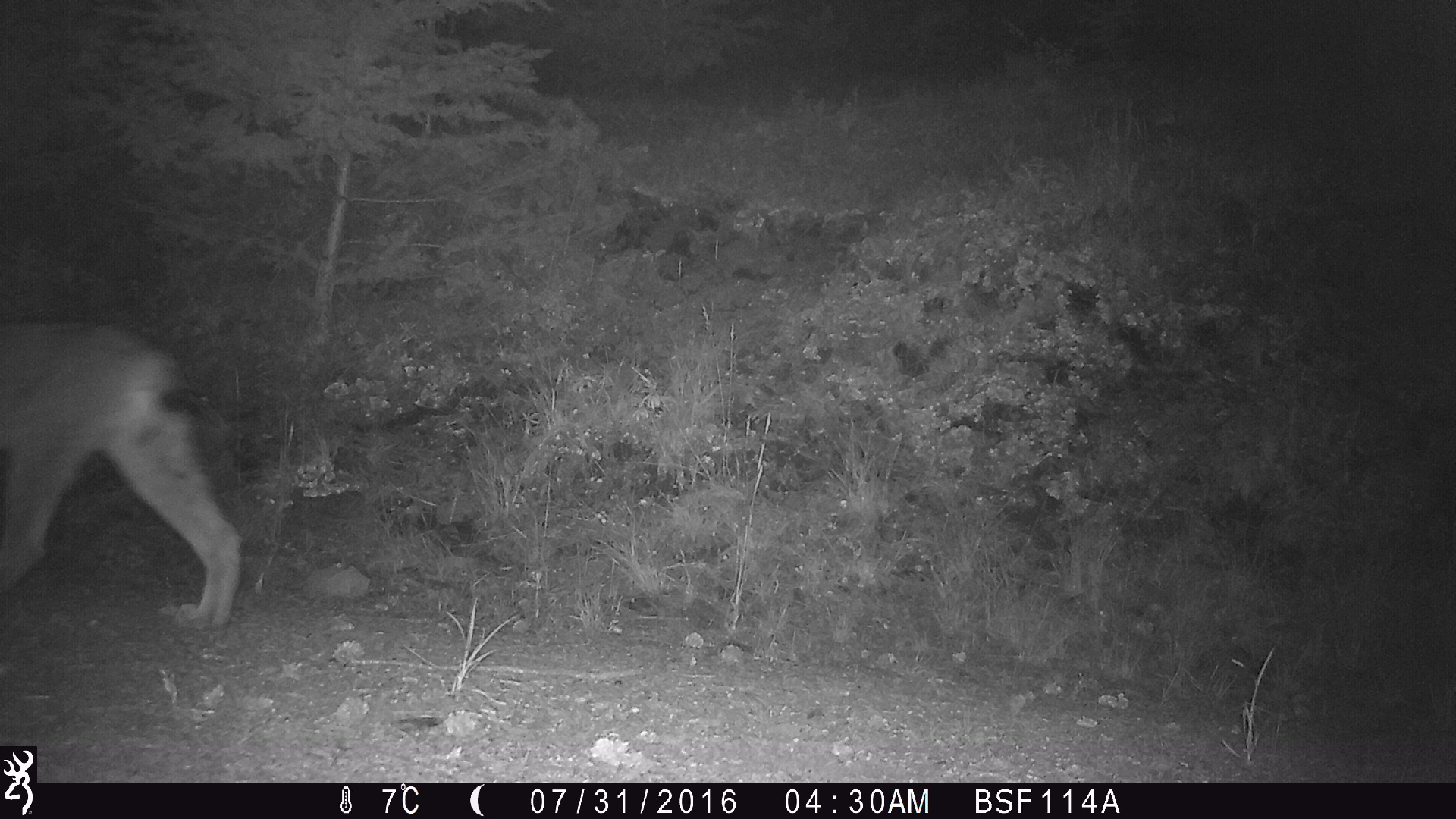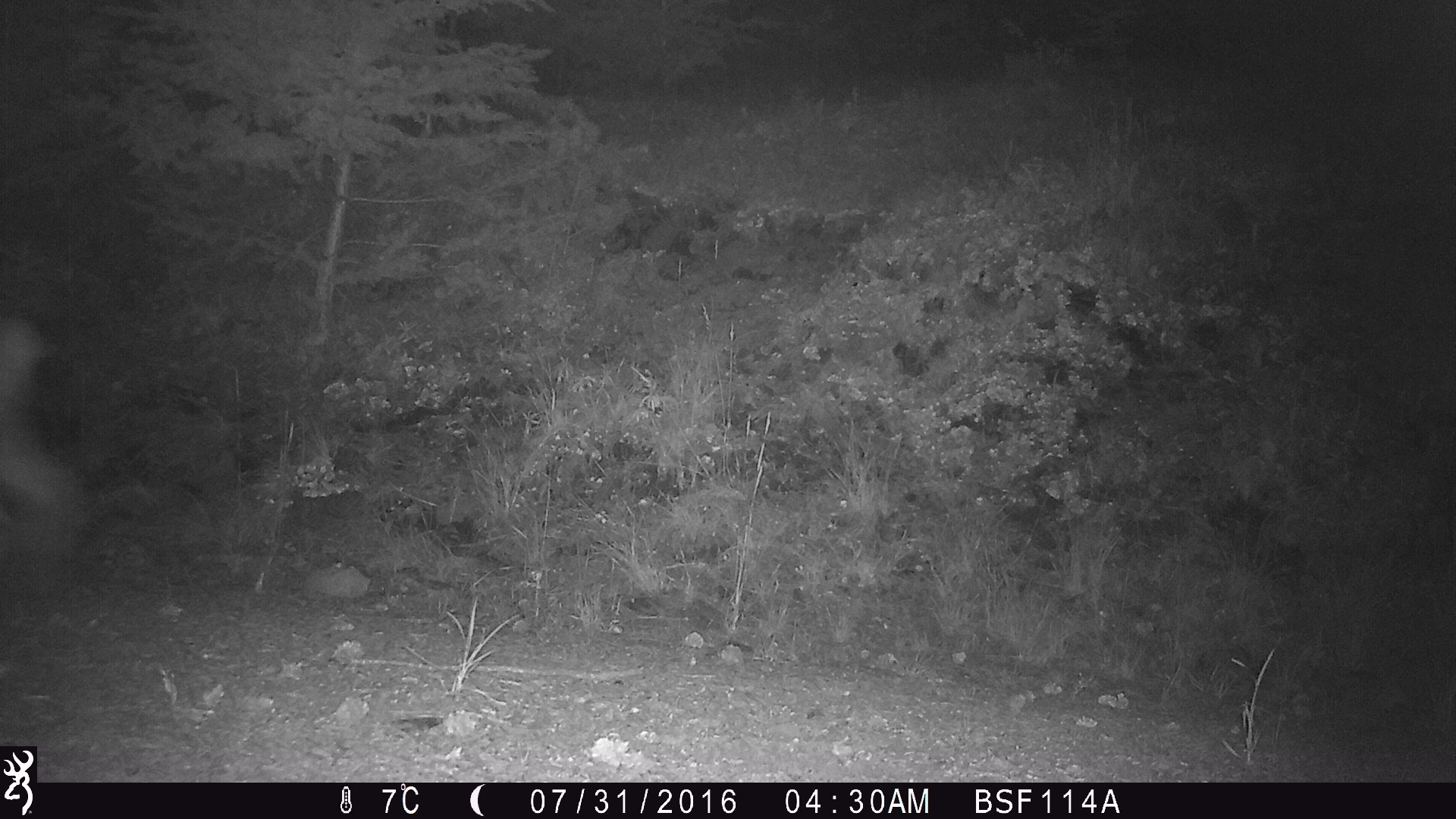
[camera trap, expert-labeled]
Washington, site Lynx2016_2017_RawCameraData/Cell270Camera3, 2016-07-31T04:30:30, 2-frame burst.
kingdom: Animalia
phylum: Chordata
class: Mammalia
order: Carnivora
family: Felidae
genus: Lynx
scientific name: Lynx canadensis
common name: canada lynx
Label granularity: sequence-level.